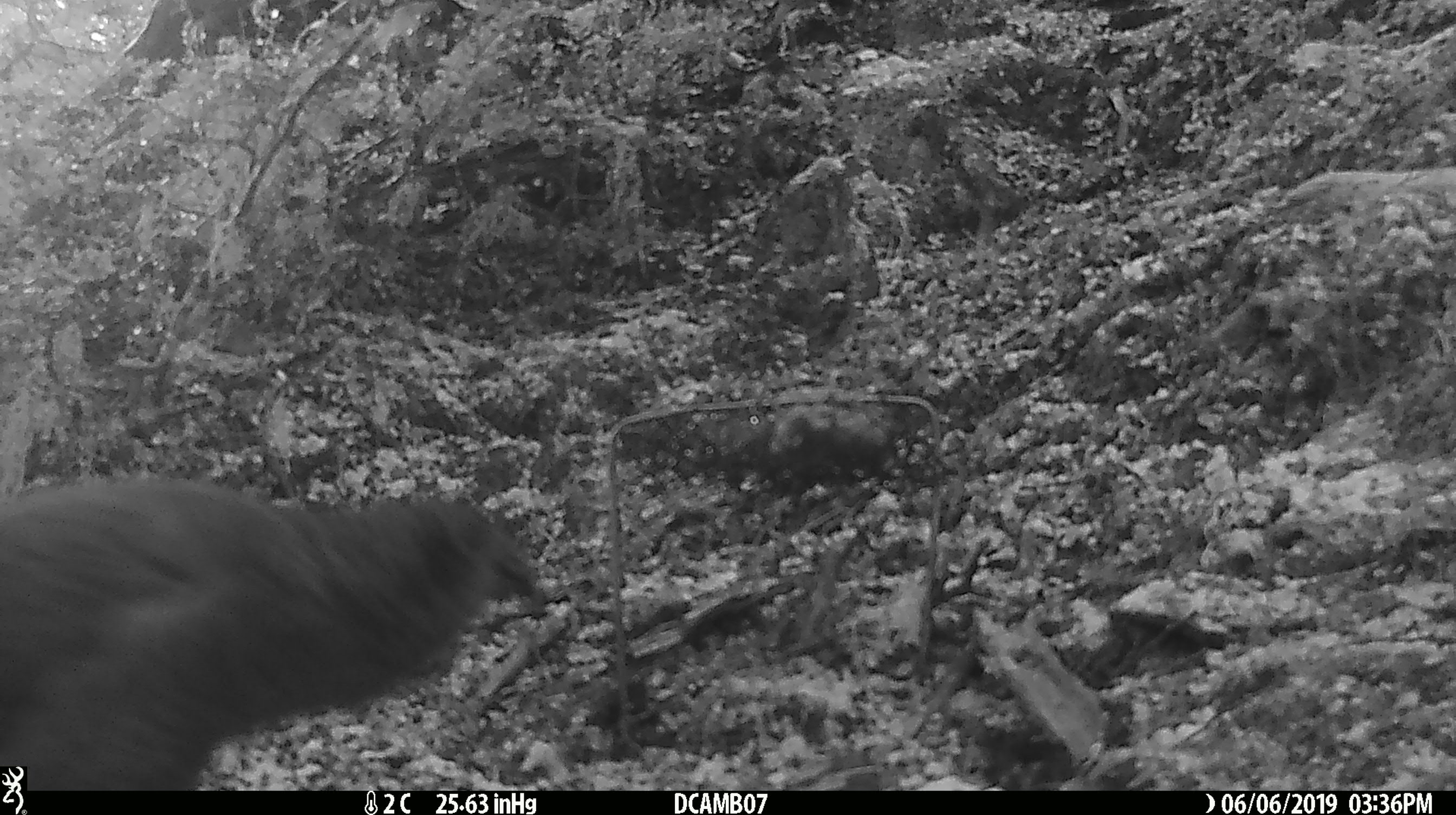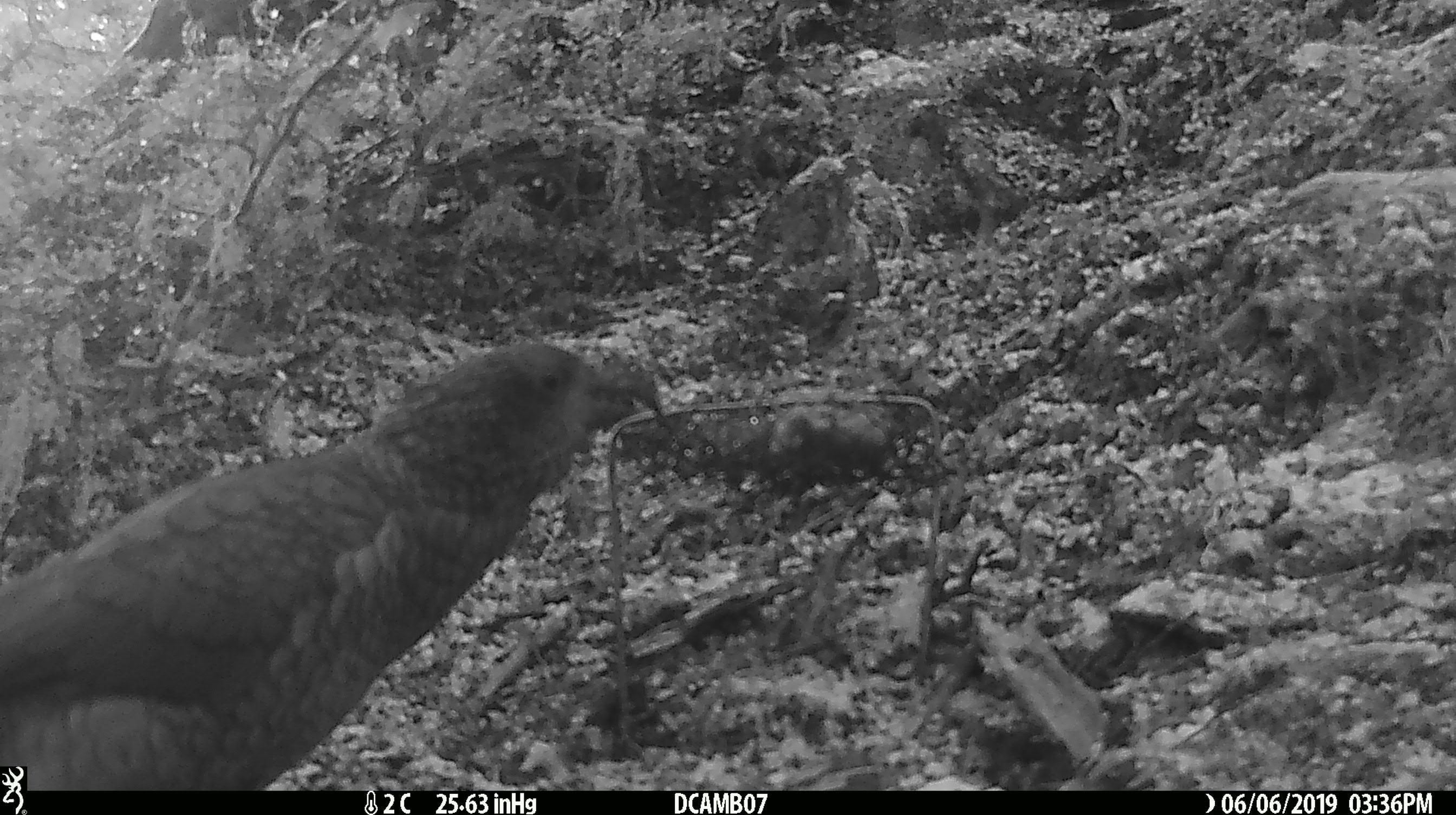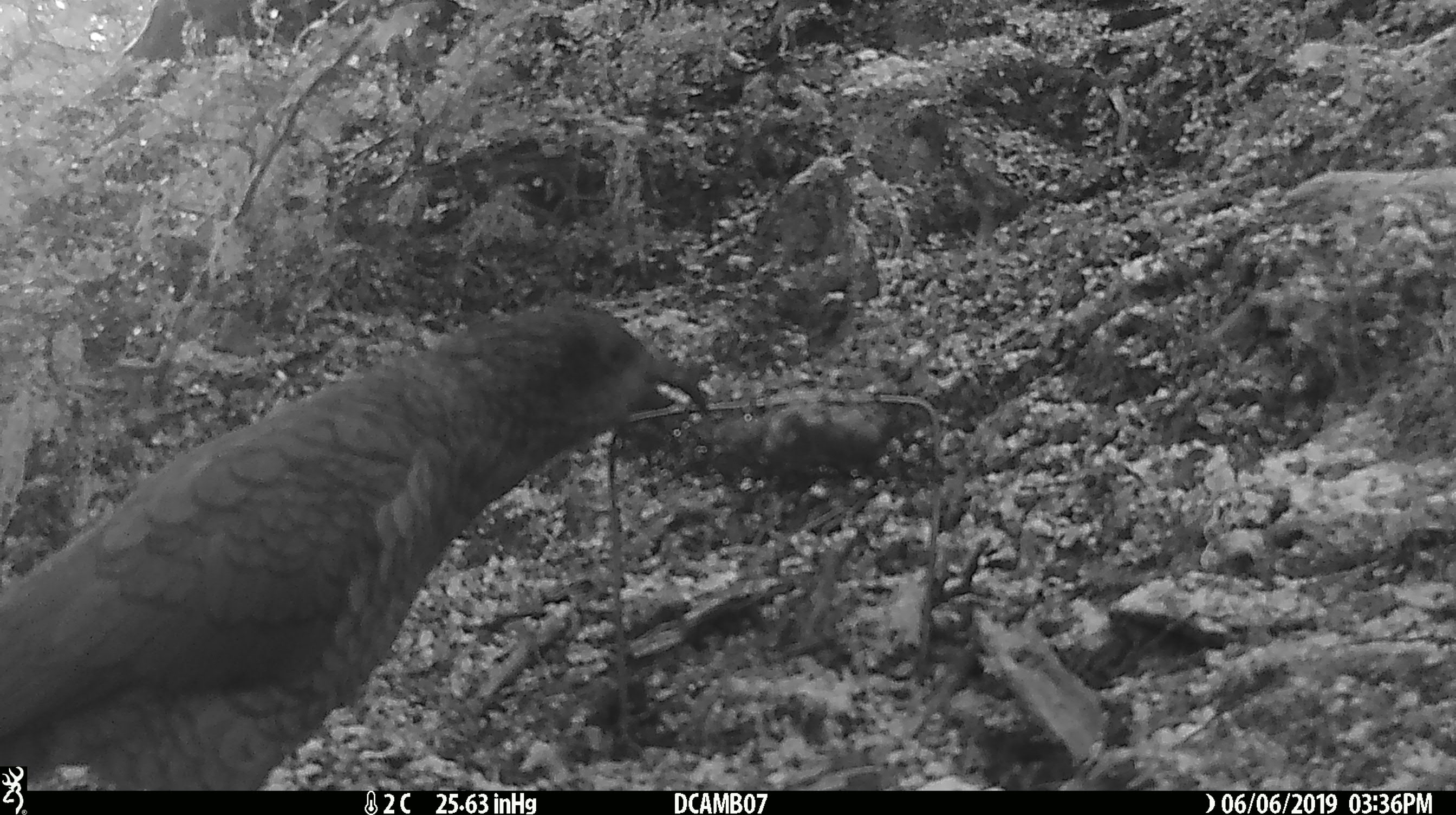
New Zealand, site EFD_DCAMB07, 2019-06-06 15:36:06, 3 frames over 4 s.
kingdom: Animalia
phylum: Chordata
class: Aves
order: Psittaciformes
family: Strigopidae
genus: Nestor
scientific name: Nestor notabilis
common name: kea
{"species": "kea (Nestor notabilis)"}